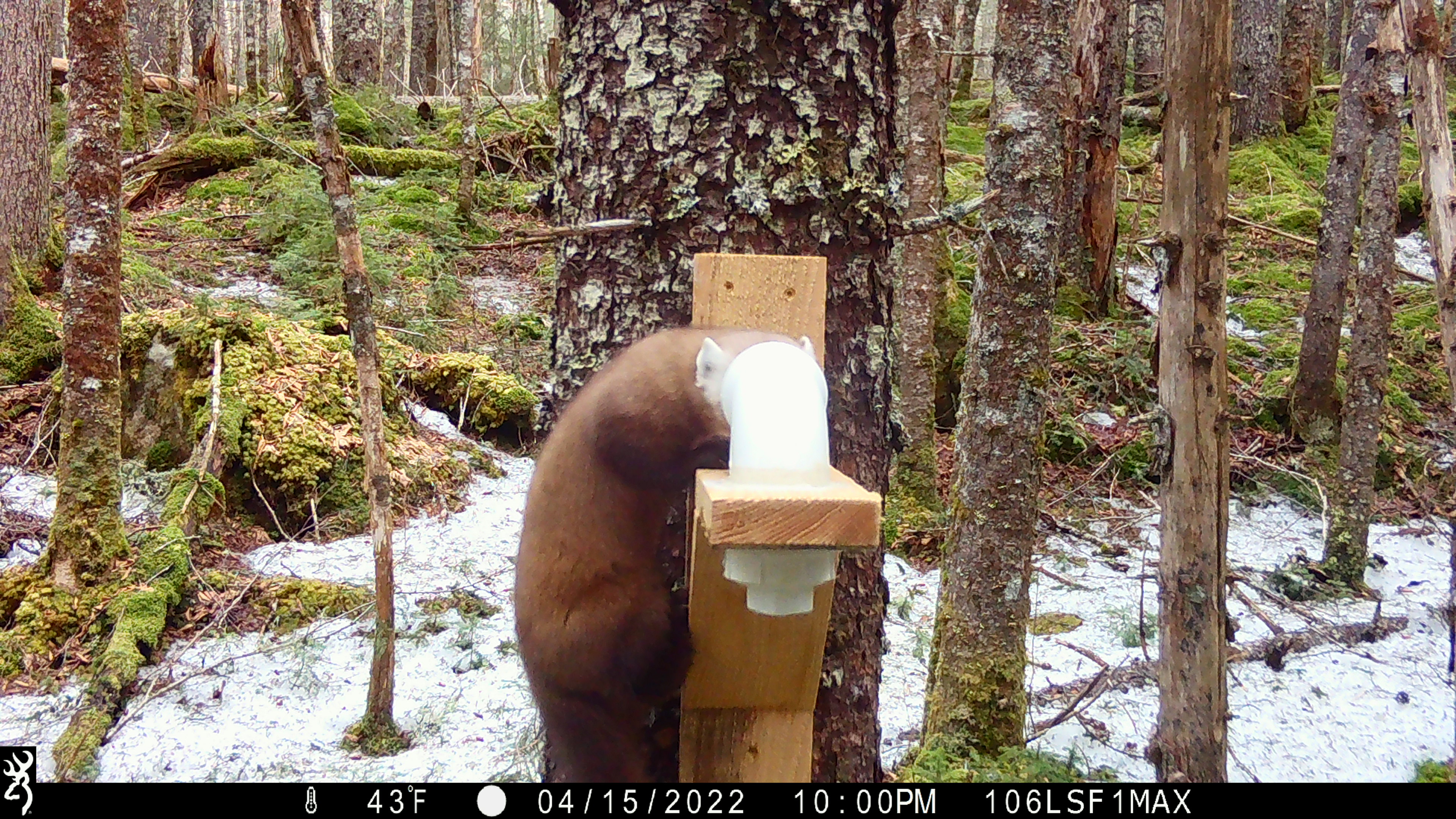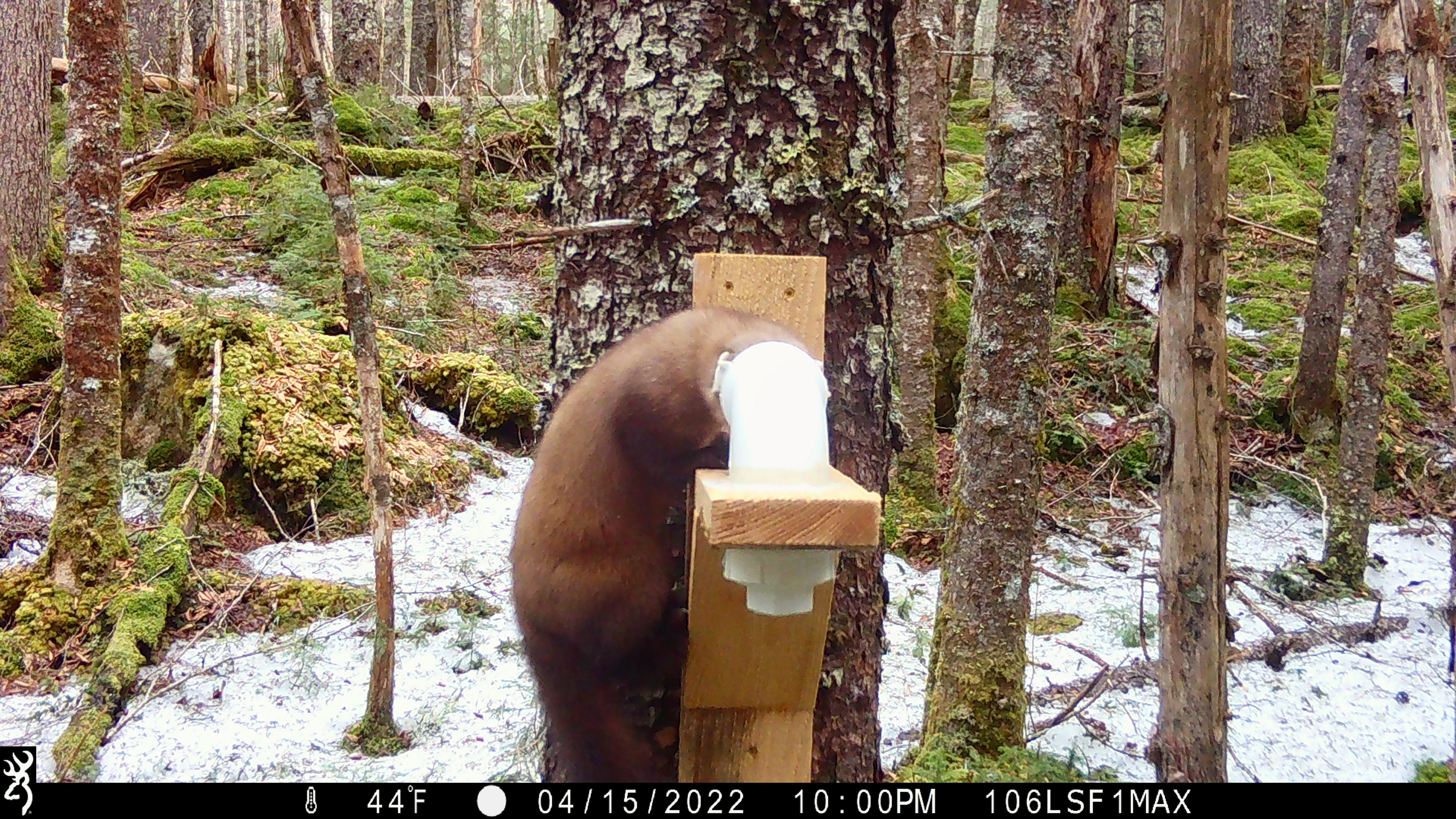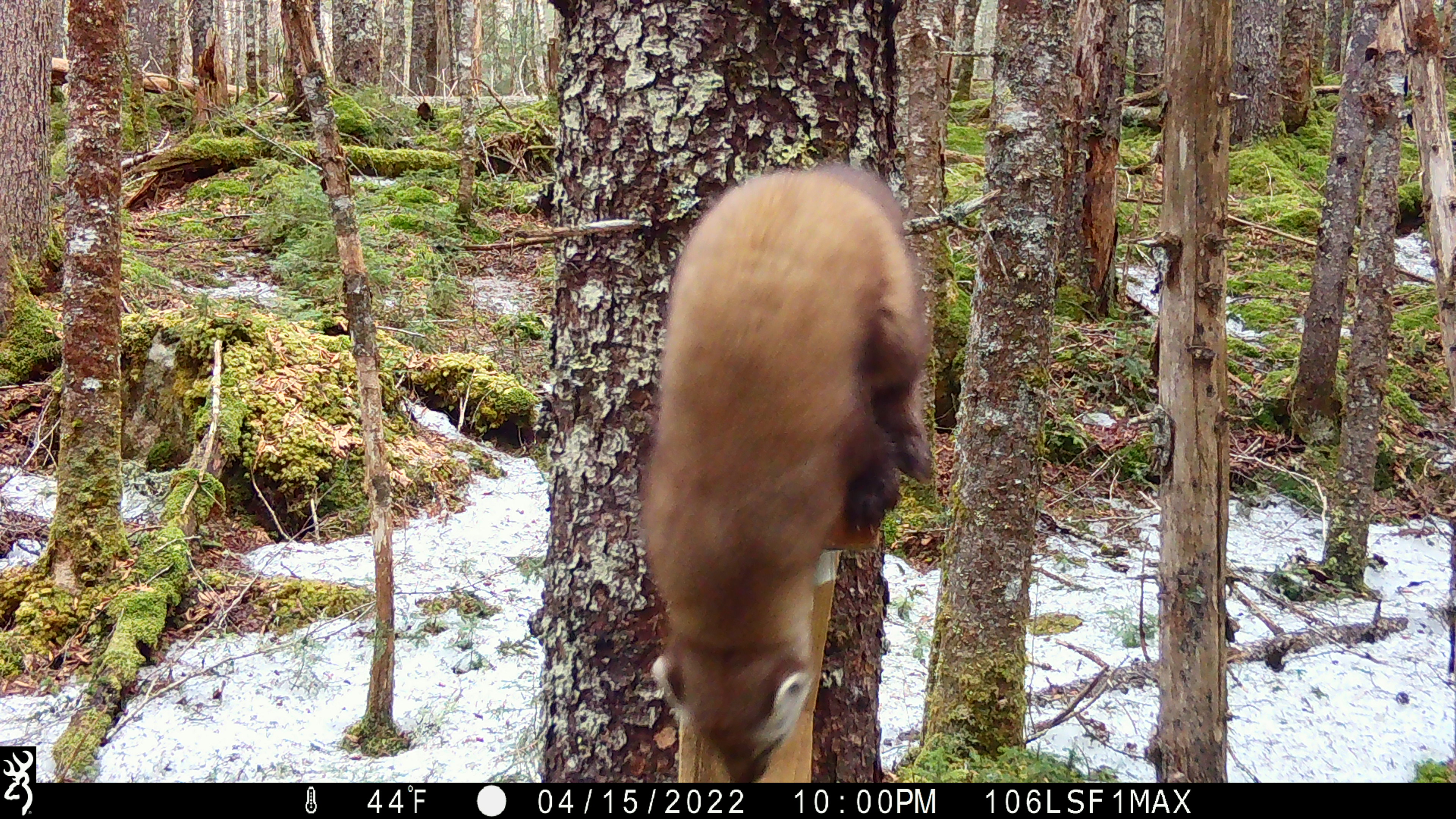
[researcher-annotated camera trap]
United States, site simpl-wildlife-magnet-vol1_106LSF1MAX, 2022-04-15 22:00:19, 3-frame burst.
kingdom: Animalia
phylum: Chordata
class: Mammalia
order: Carnivora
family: Mustelidae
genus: Martes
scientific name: Martes americana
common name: american marten